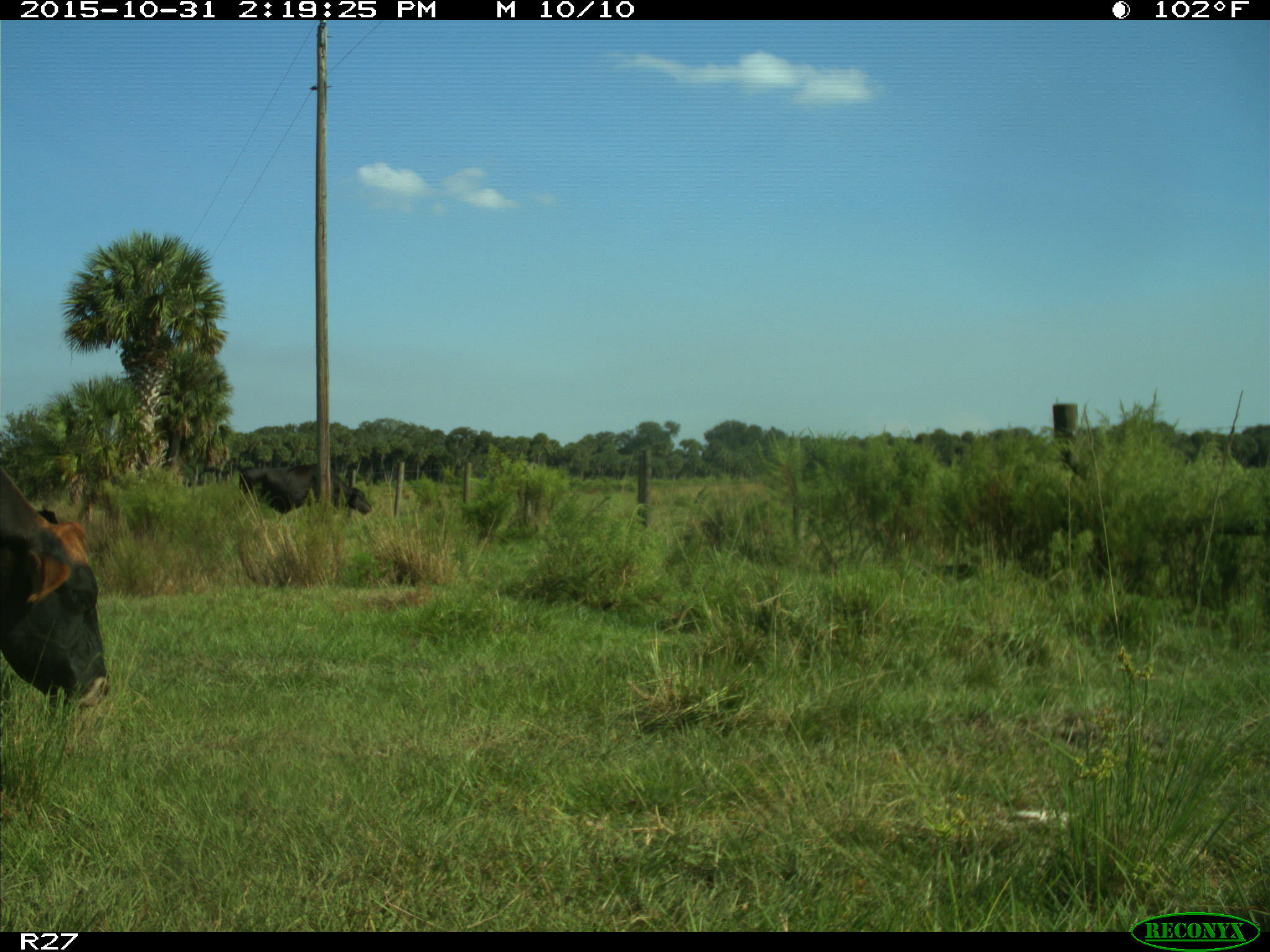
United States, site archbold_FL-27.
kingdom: Animalia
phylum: Chordata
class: Mammalia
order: Artiodactyla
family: Bovidae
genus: Bos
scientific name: Bos taurus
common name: domestic cow